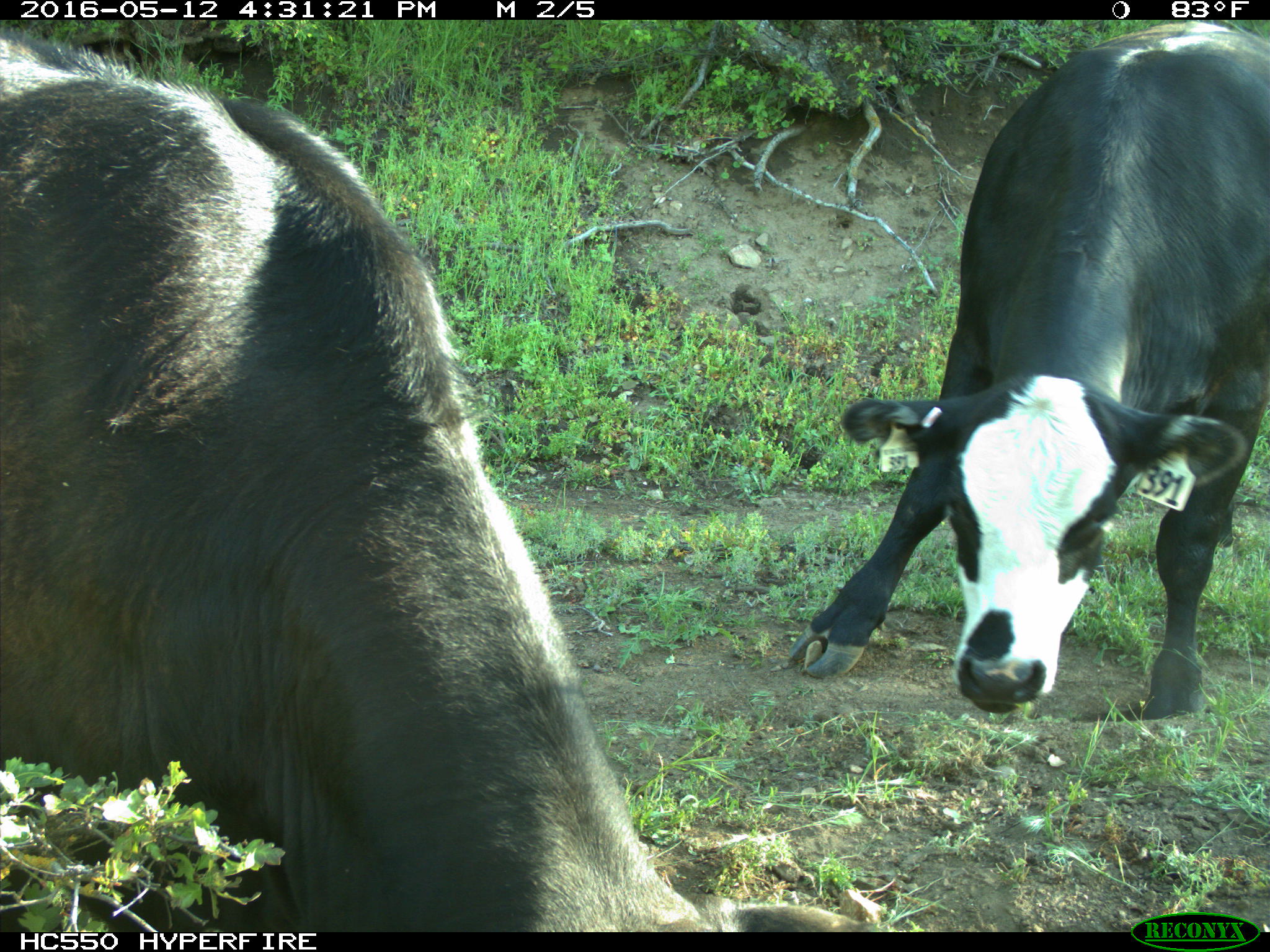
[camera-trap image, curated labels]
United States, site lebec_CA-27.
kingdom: Animalia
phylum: Chordata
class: Mammalia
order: Artiodactyla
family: Bovidae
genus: Bos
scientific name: Bos taurus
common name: domestic cow